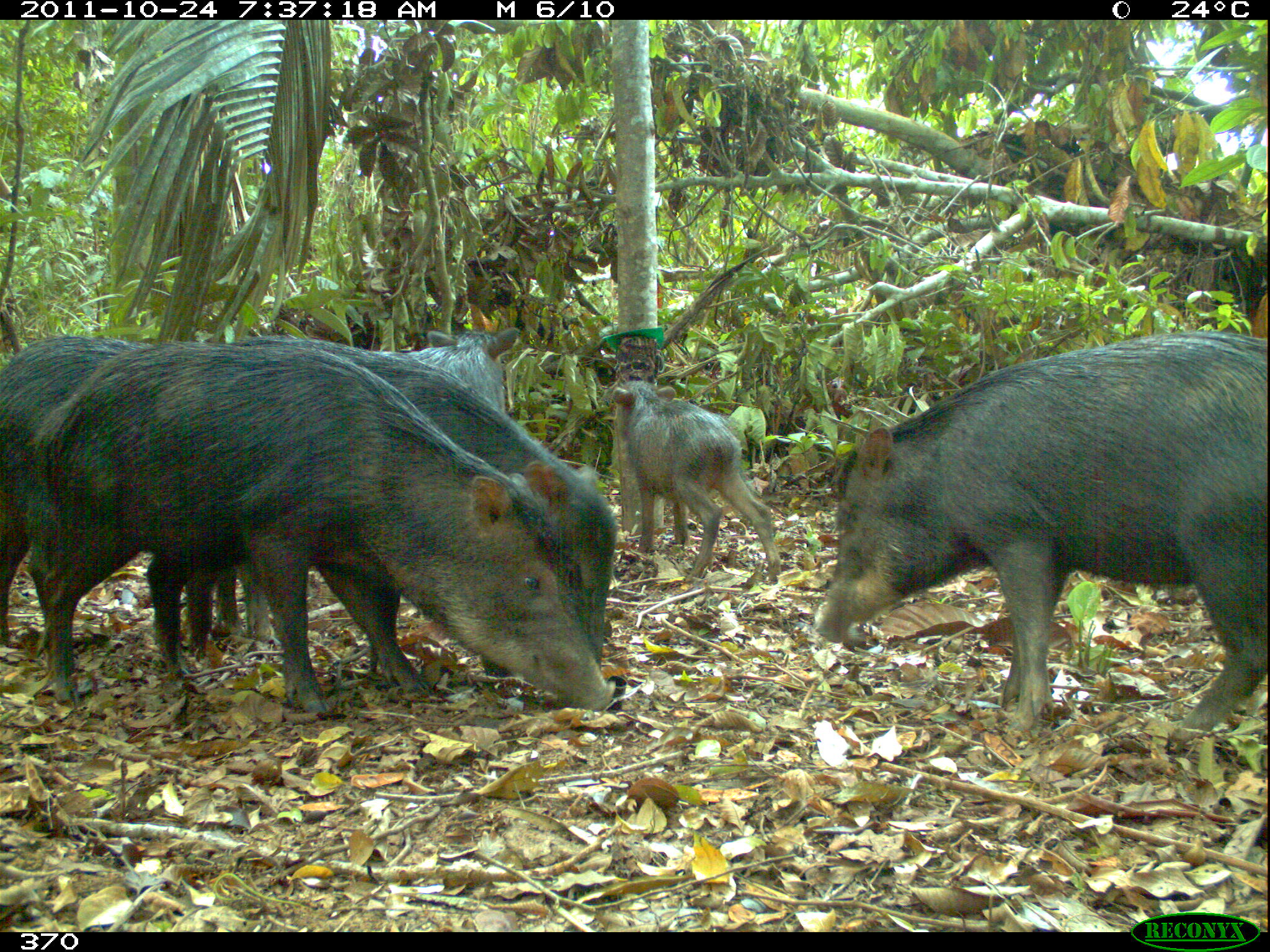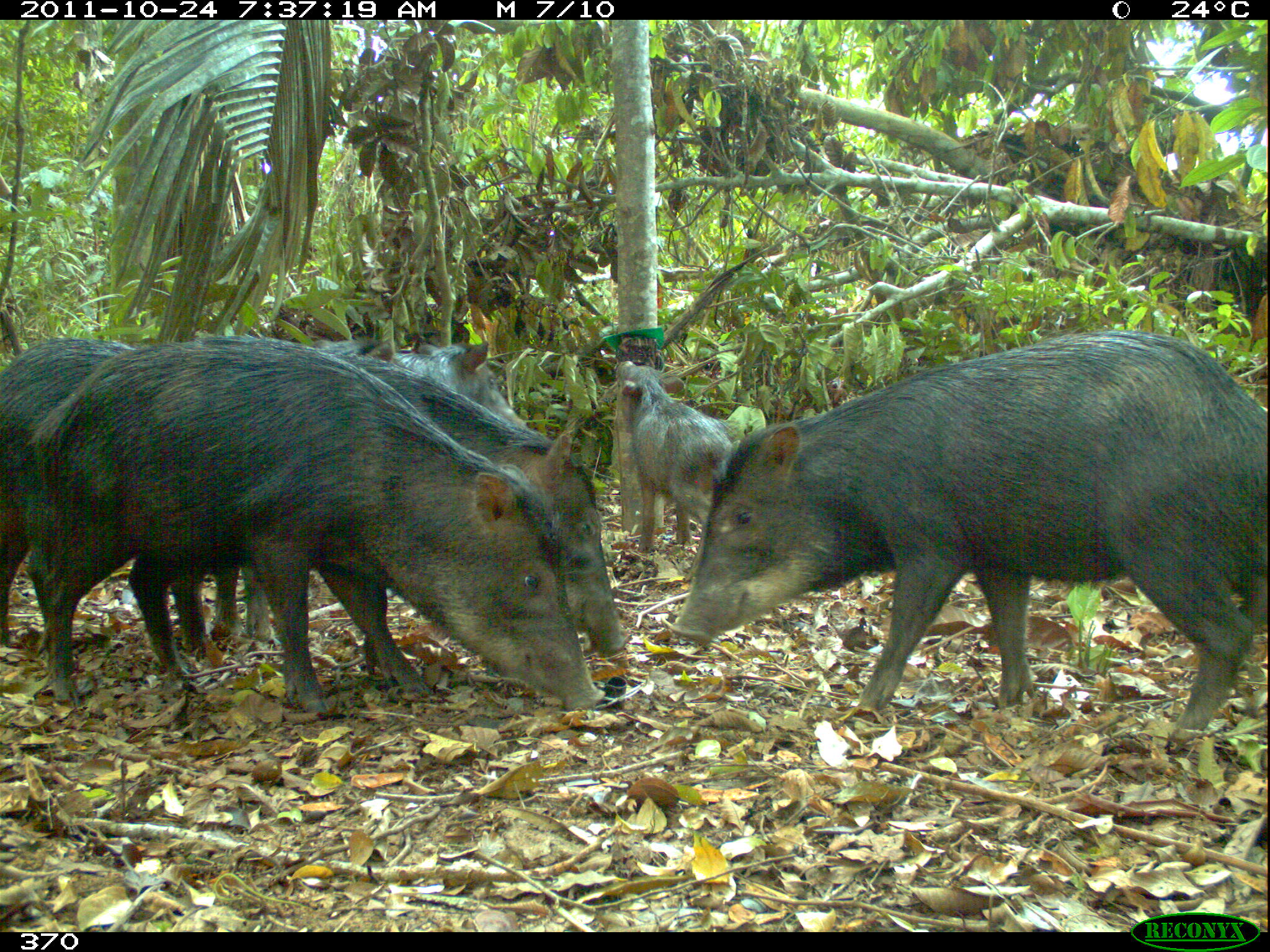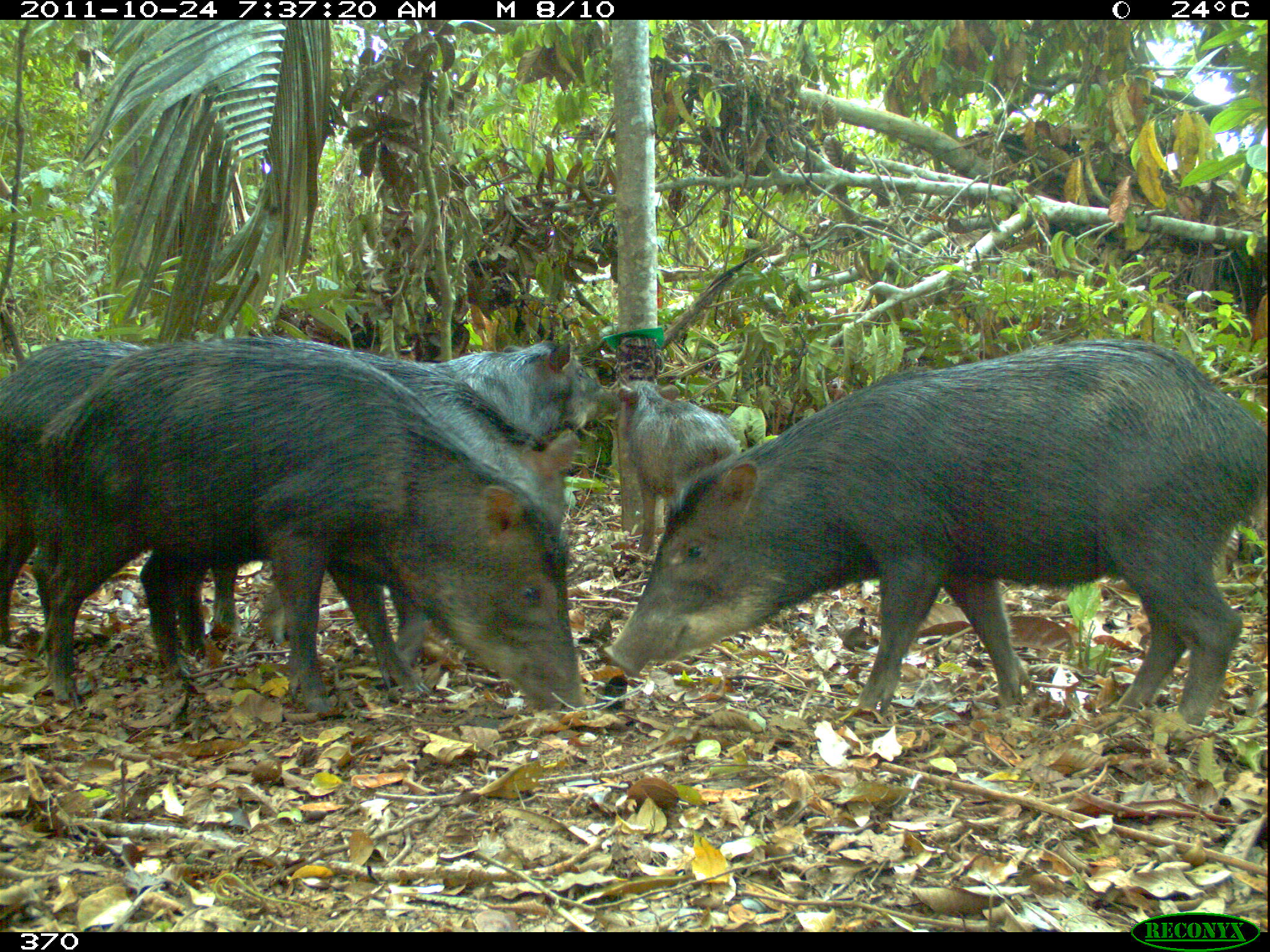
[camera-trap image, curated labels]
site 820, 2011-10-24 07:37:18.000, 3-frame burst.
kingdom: Animalia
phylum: Chordata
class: Mammalia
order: Artiodactyla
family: Tayassuidae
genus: Tayassu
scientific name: Tayassu pecari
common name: white-lipped peccary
Tayassu pecari (white-lipped peccary).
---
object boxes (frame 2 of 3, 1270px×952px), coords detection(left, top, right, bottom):
tayassu pecari: detection(668, 326, 1270, 751); detection(20, 334, 605, 713); detection(169, 342, 622, 676); detection(0, 335, 407, 647); detection(613, 358, 733, 552); detection(395, 337, 528, 429)